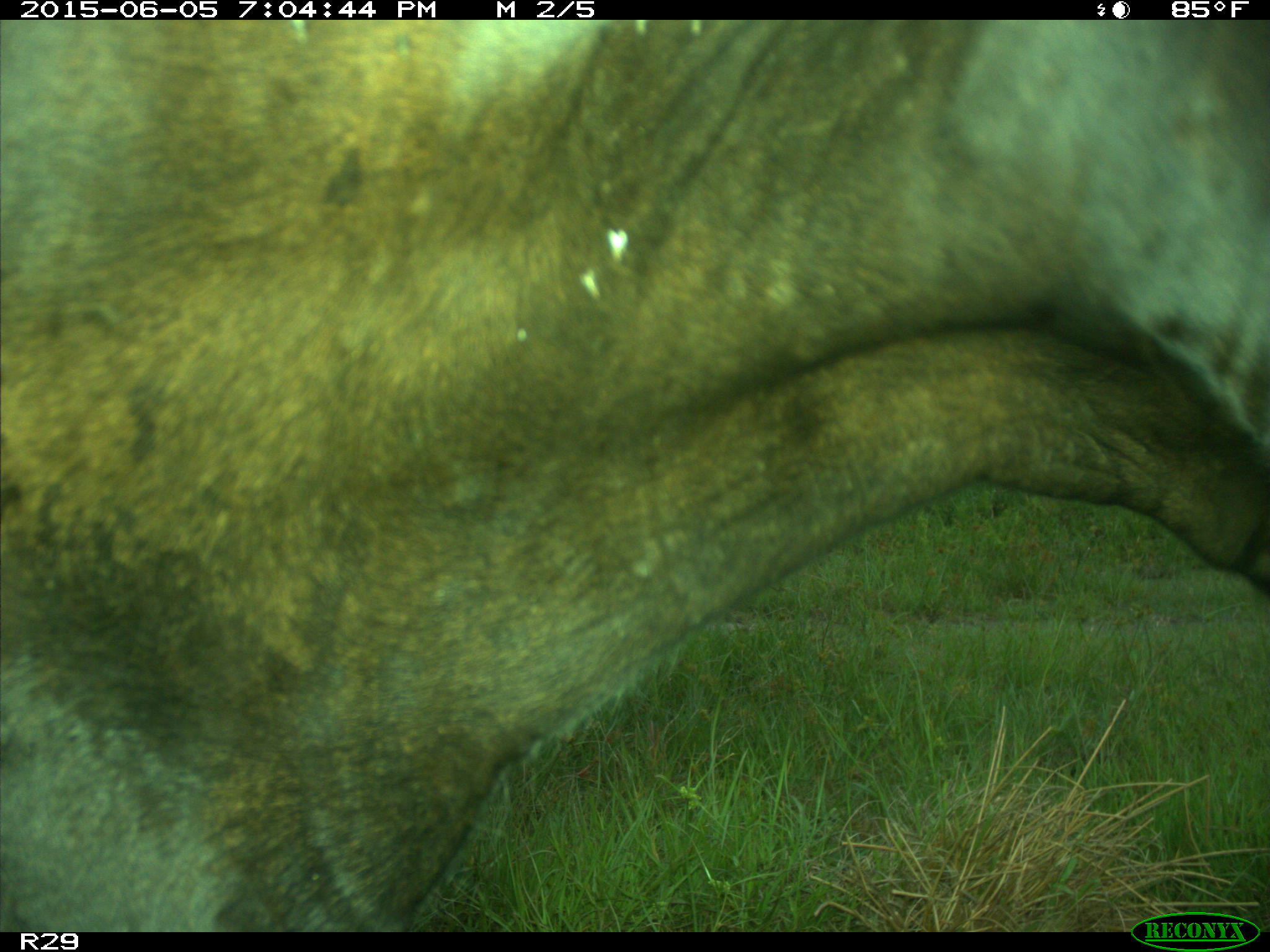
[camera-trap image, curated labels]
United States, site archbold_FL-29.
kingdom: Animalia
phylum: Chordata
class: Mammalia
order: Artiodactyla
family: Bovidae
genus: Bos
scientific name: Bos taurus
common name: domestic cow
Bos taurus (domestic cow).